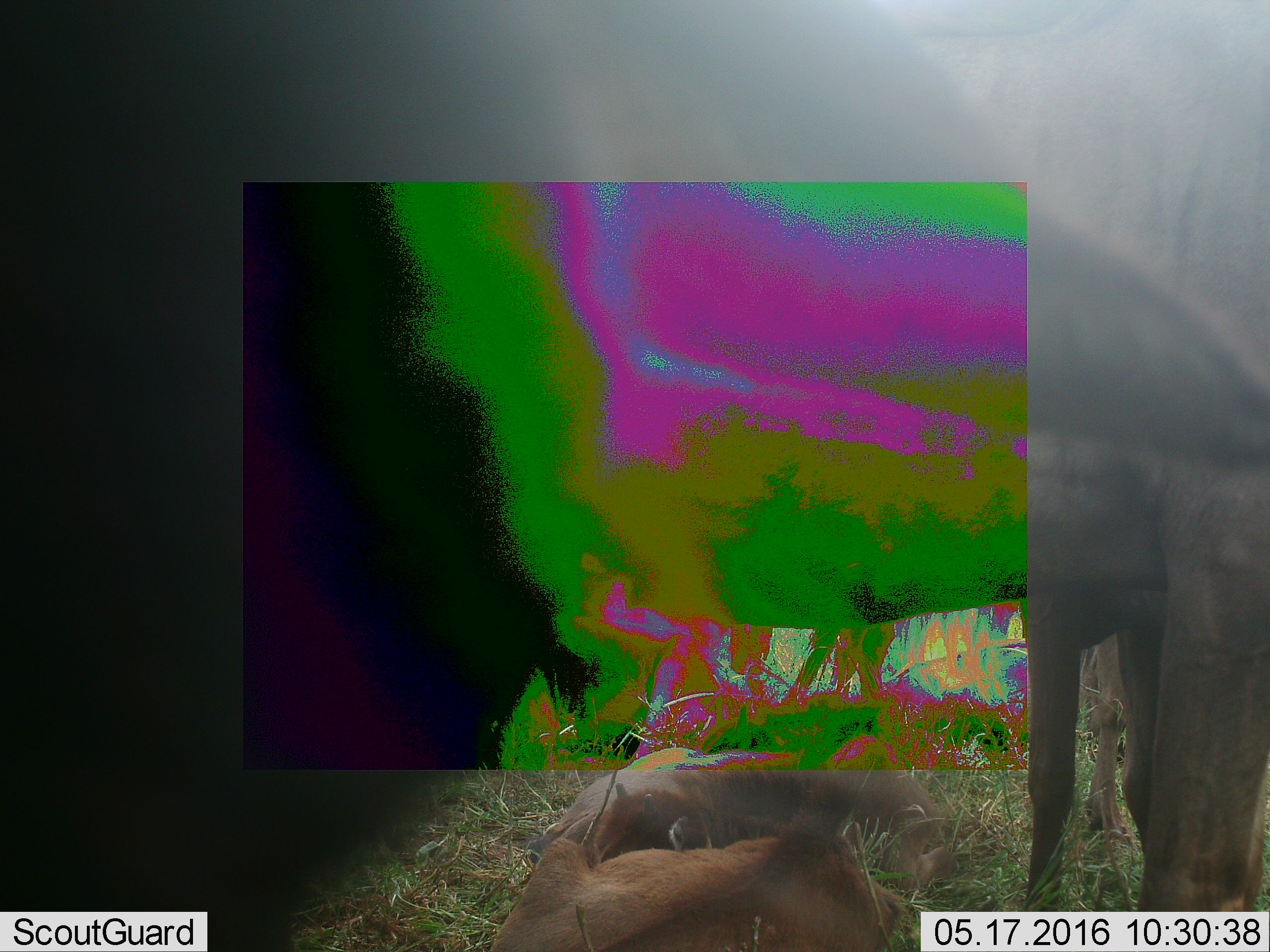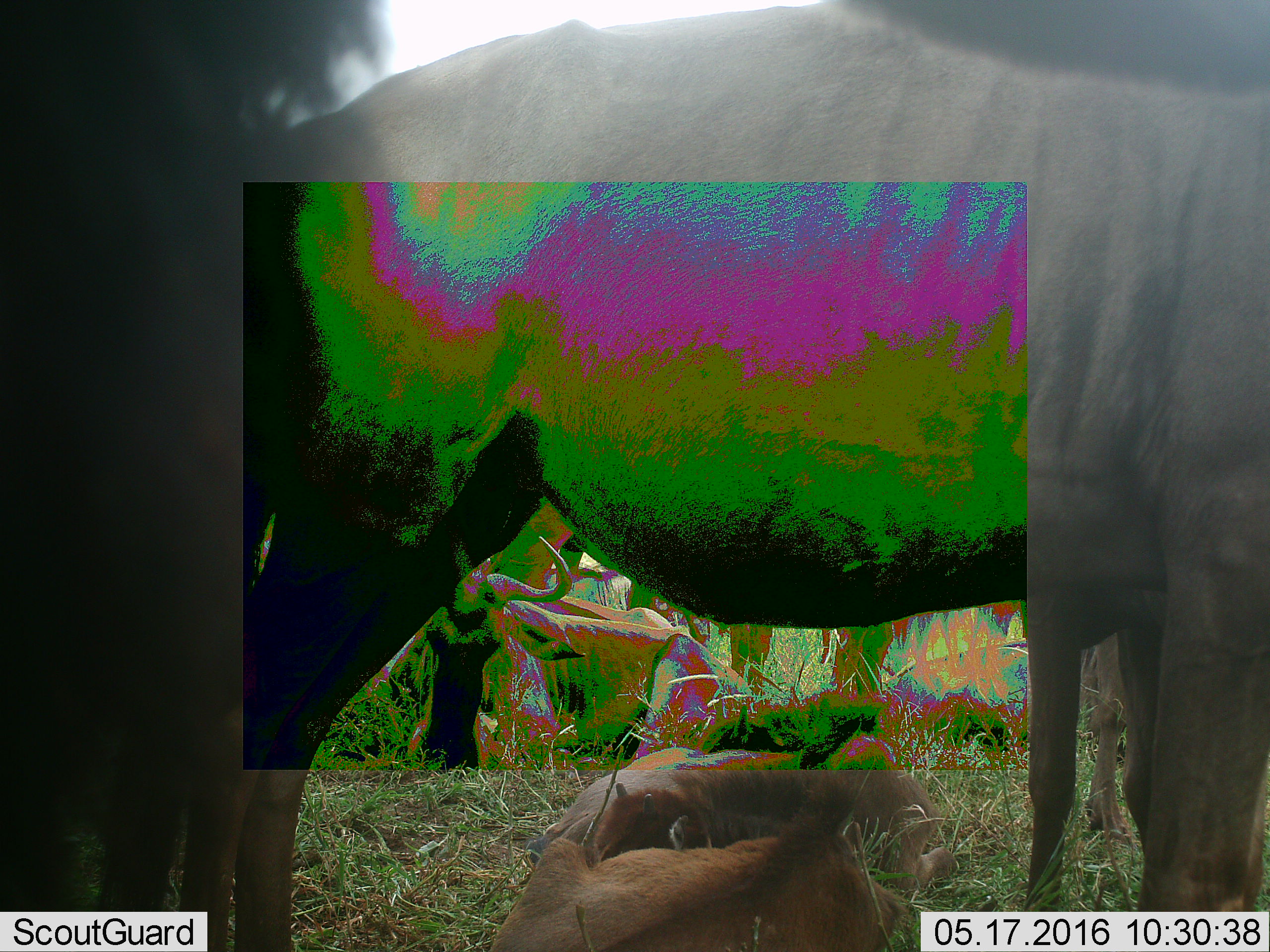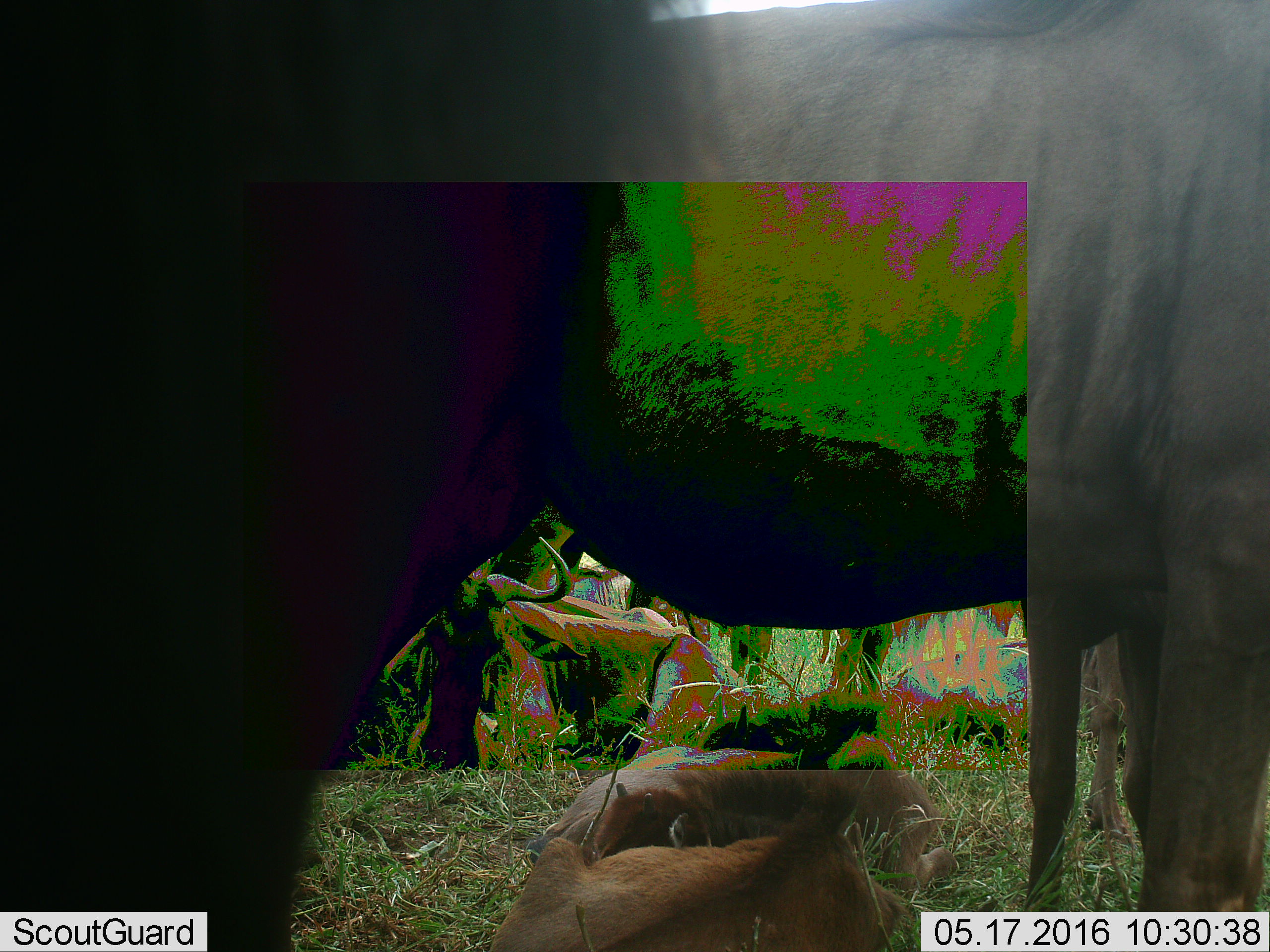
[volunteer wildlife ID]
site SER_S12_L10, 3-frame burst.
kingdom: Animalia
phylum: Chordata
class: Mammalia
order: Artiodactyla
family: Bovidae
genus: Connochaetes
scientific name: Connochaetes taurinus taurinus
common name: blue wildebeest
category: wildebeestblue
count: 7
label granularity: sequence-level